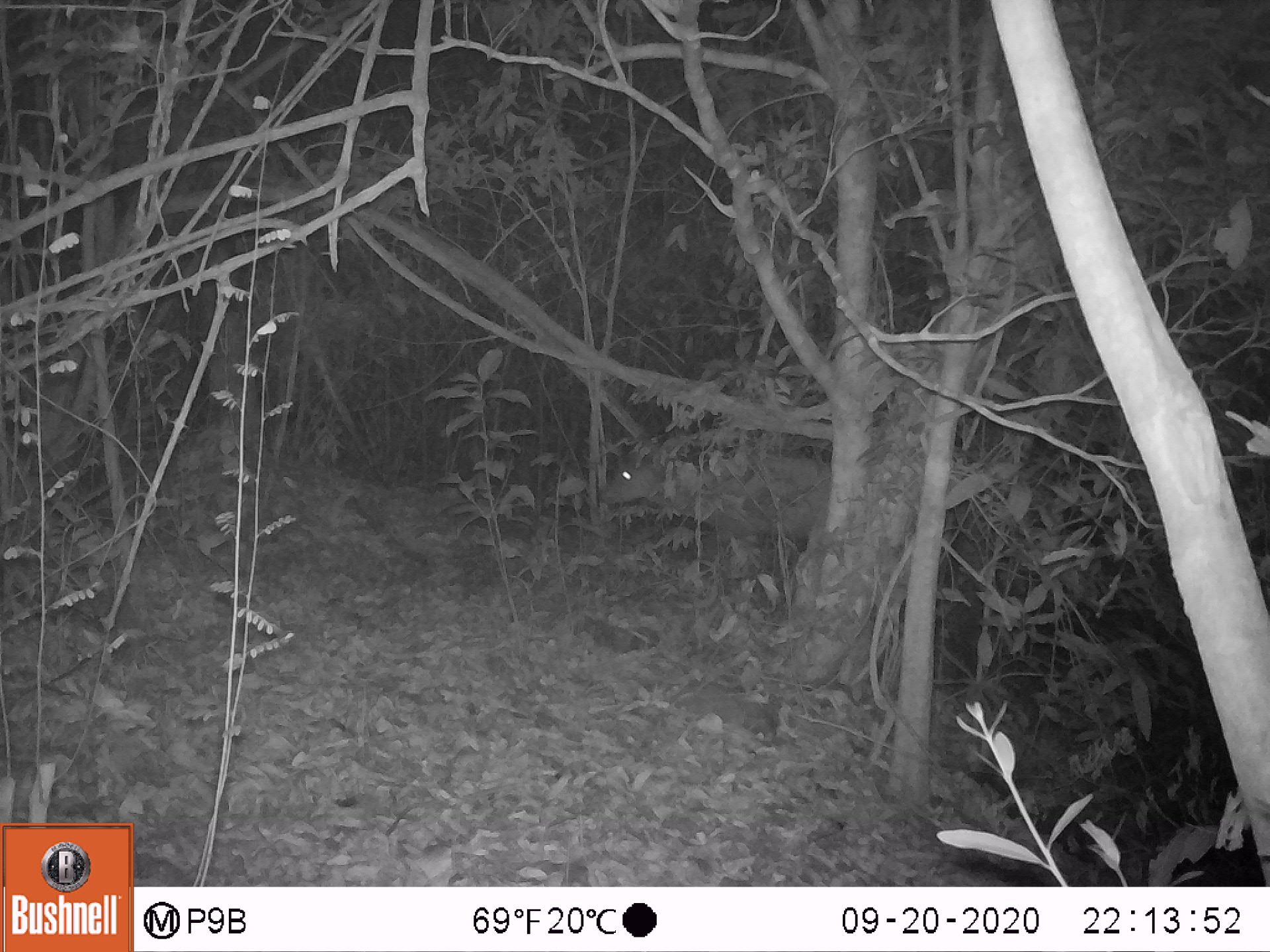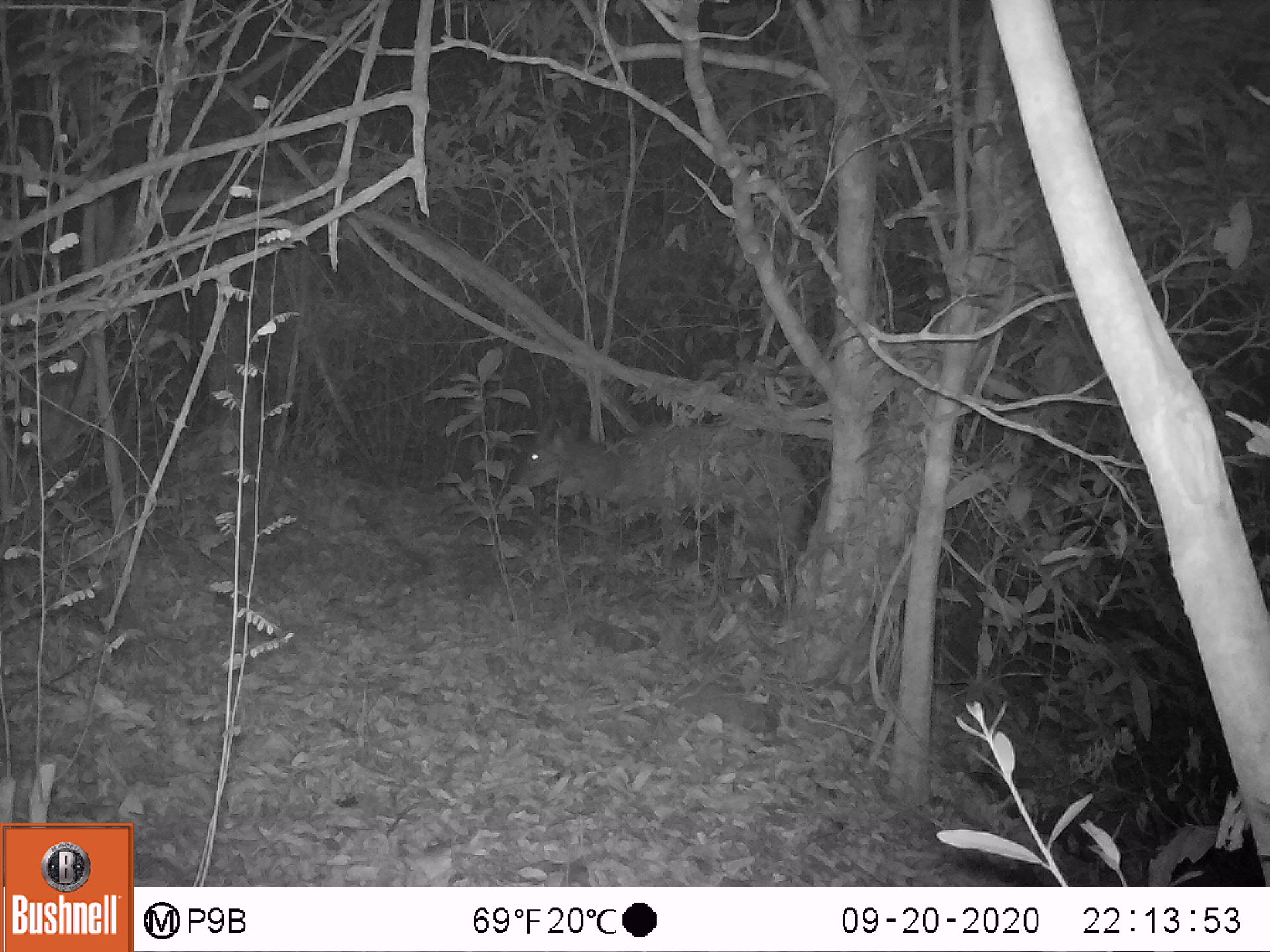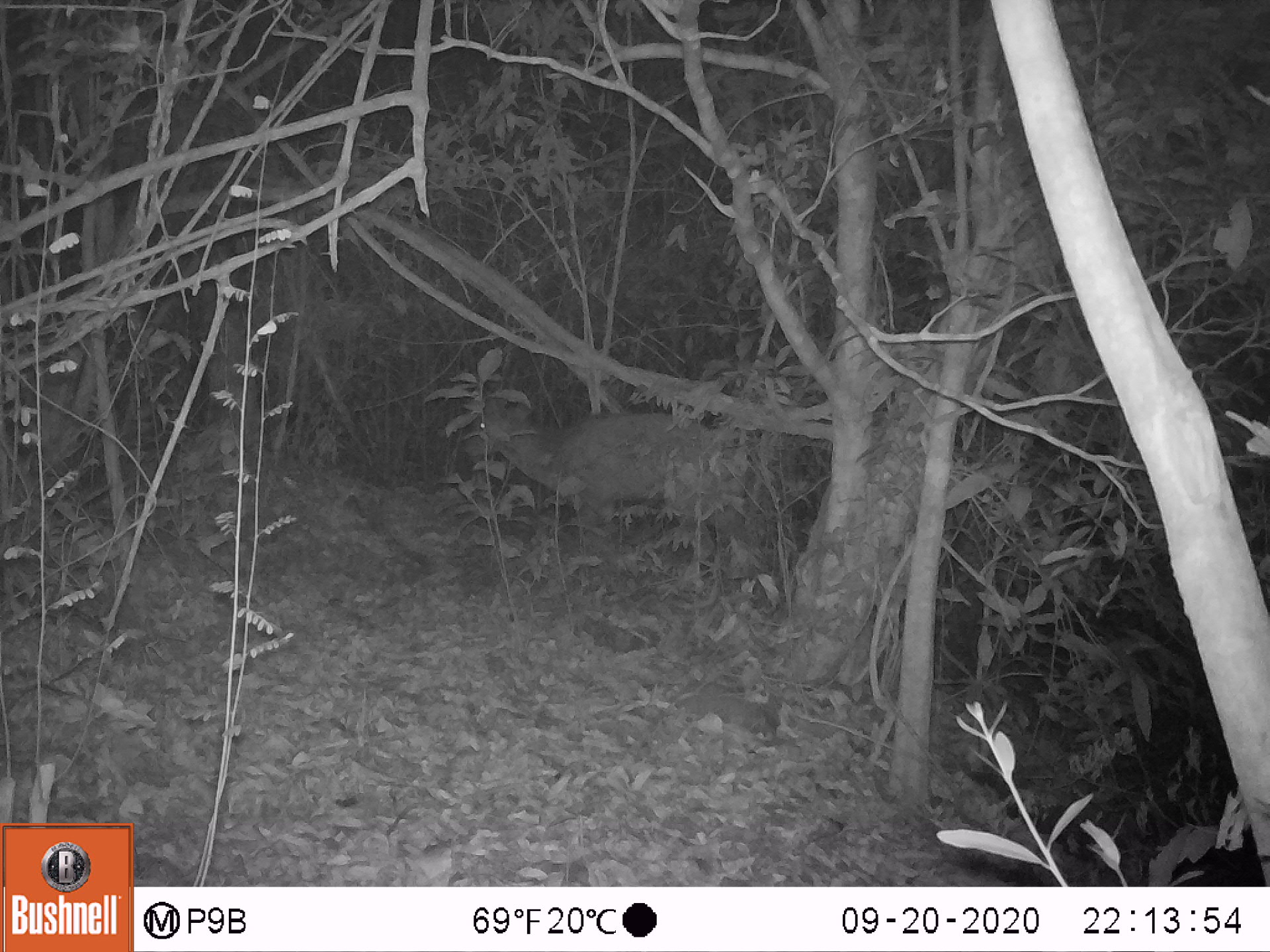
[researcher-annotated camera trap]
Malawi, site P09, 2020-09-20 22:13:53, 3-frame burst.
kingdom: Animalia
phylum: Chordata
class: Mammalia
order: Artiodactyla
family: Bovidae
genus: Tragelaphus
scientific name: Tragelaphus sylvaticus sylvaticus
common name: cape bushbuck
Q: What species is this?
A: Cape bushbuck (Tragelaphus sylvaticus sylvaticus).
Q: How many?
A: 1.